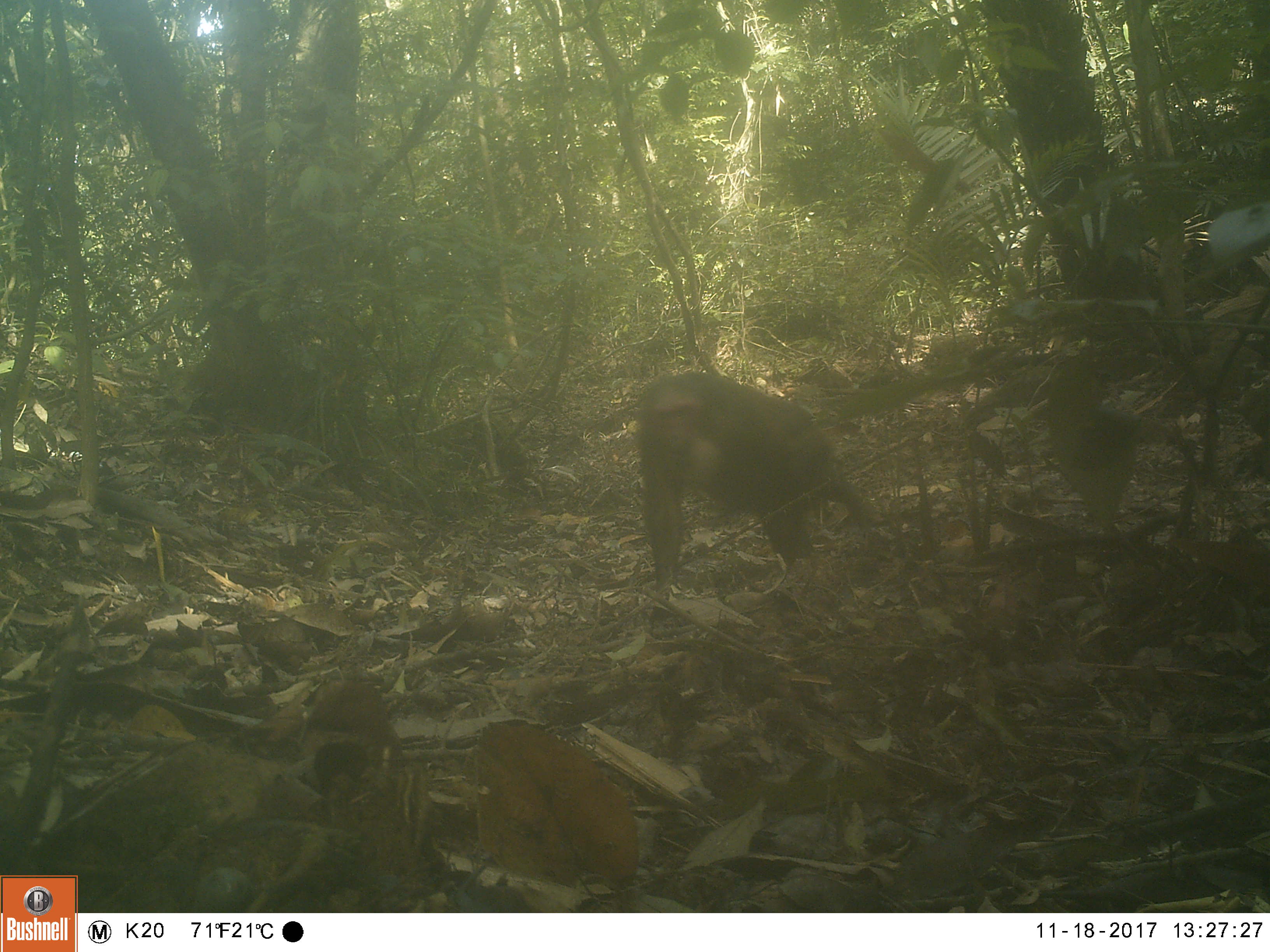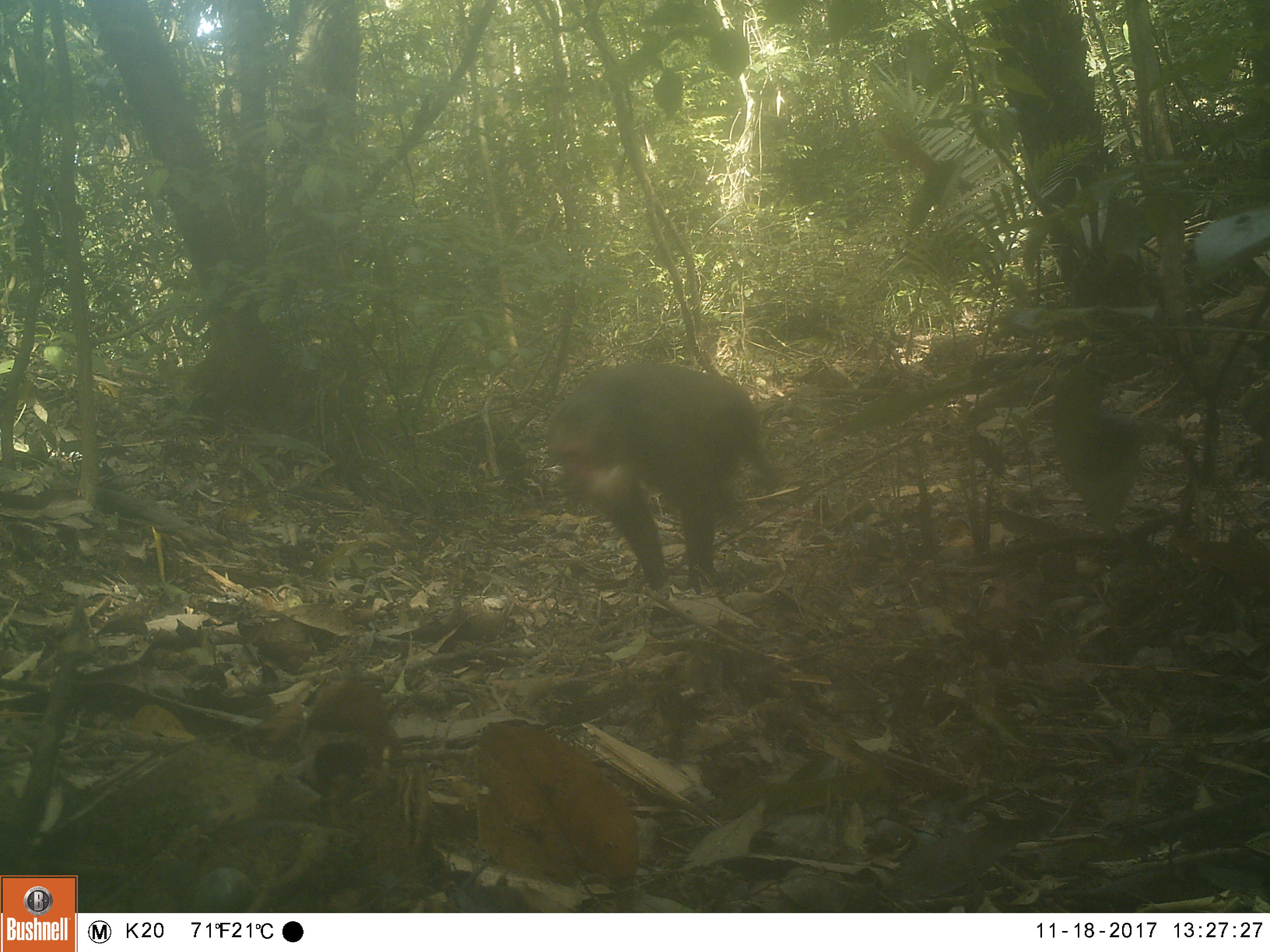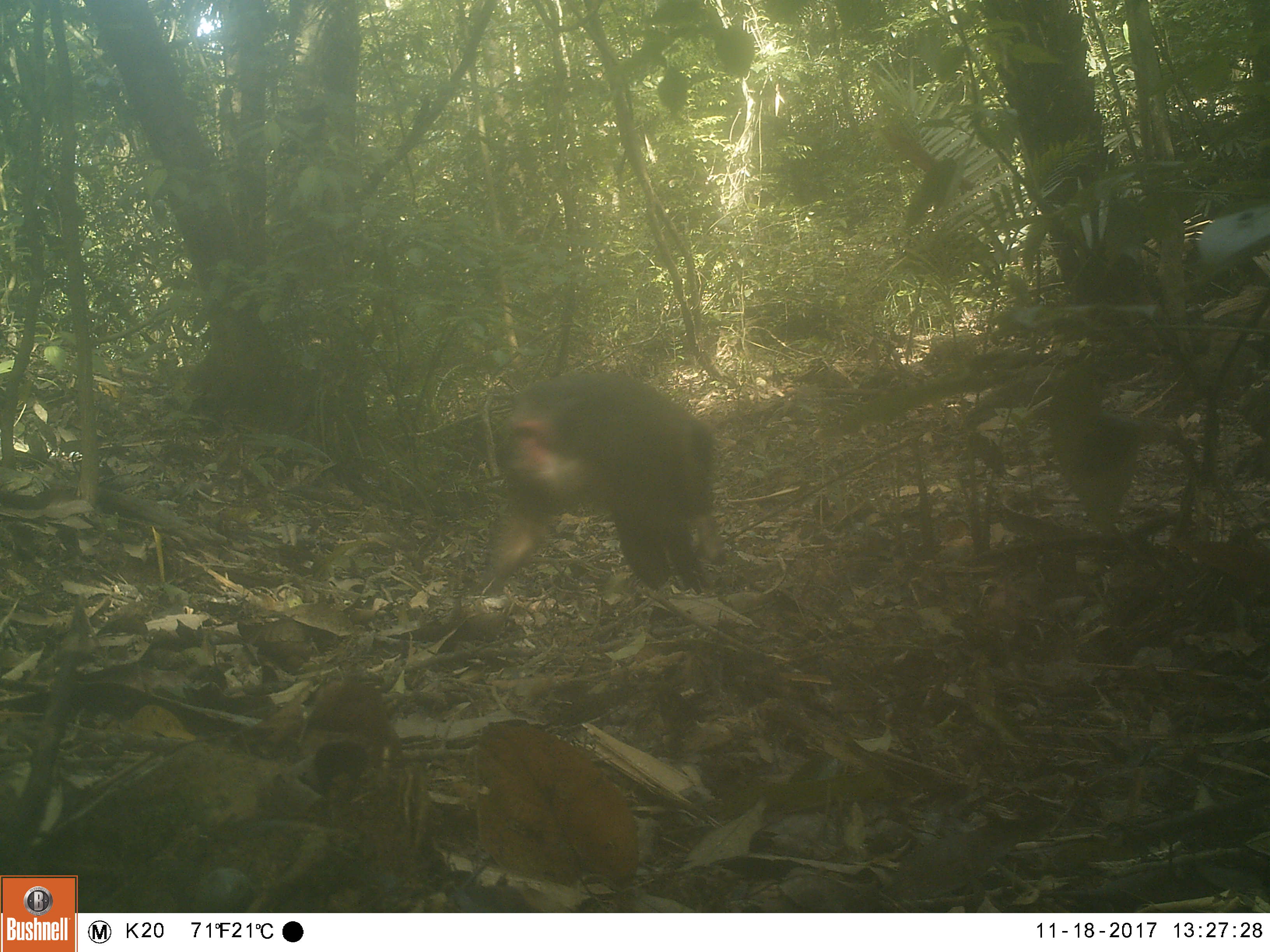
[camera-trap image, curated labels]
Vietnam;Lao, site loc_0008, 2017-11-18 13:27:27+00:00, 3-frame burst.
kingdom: Animalia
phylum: Chordata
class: Mammalia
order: Primates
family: Cercopithecidae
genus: Macaca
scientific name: Macaca arctoides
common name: stump-tailed macaque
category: stump tailed macaque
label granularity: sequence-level